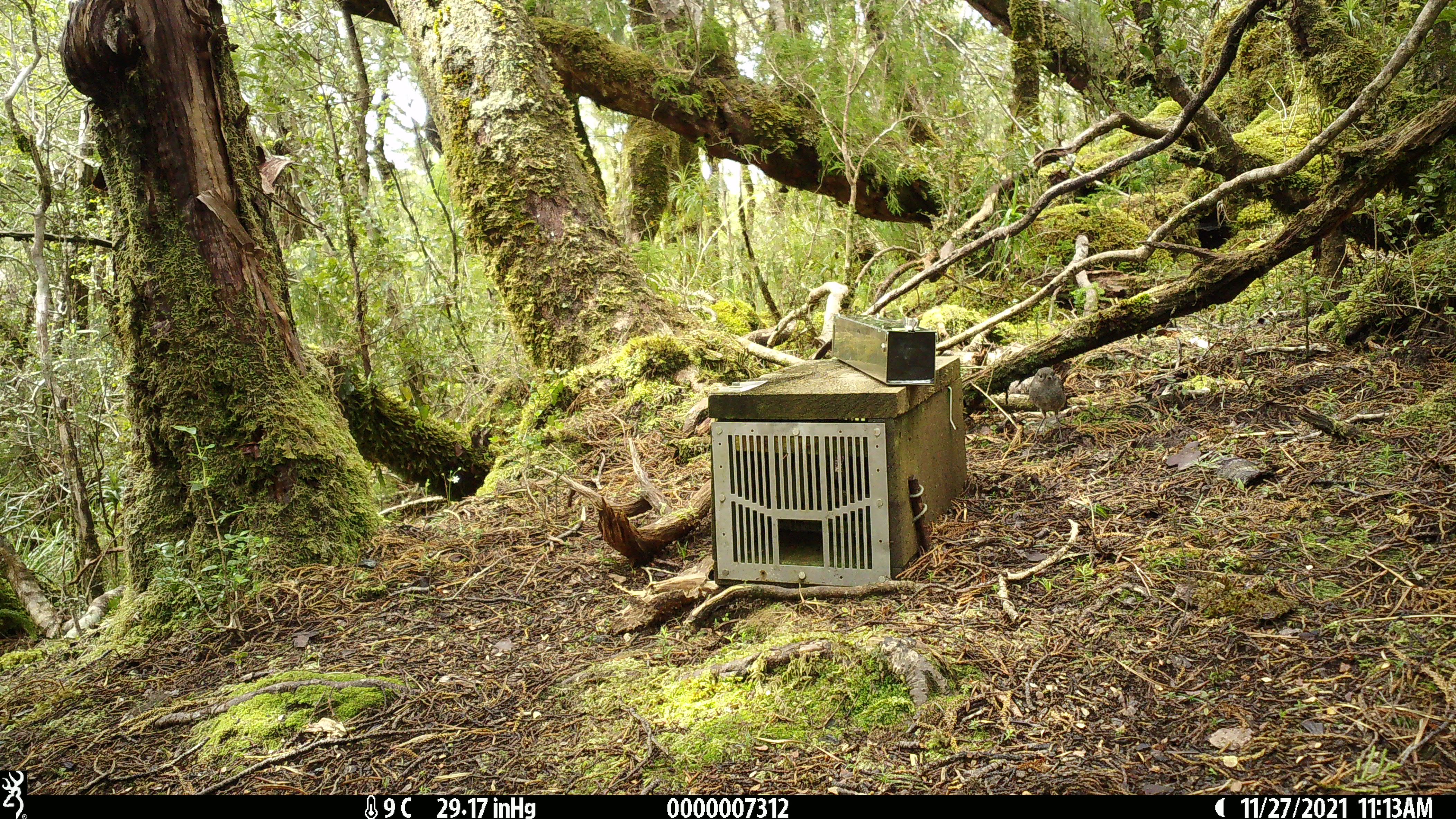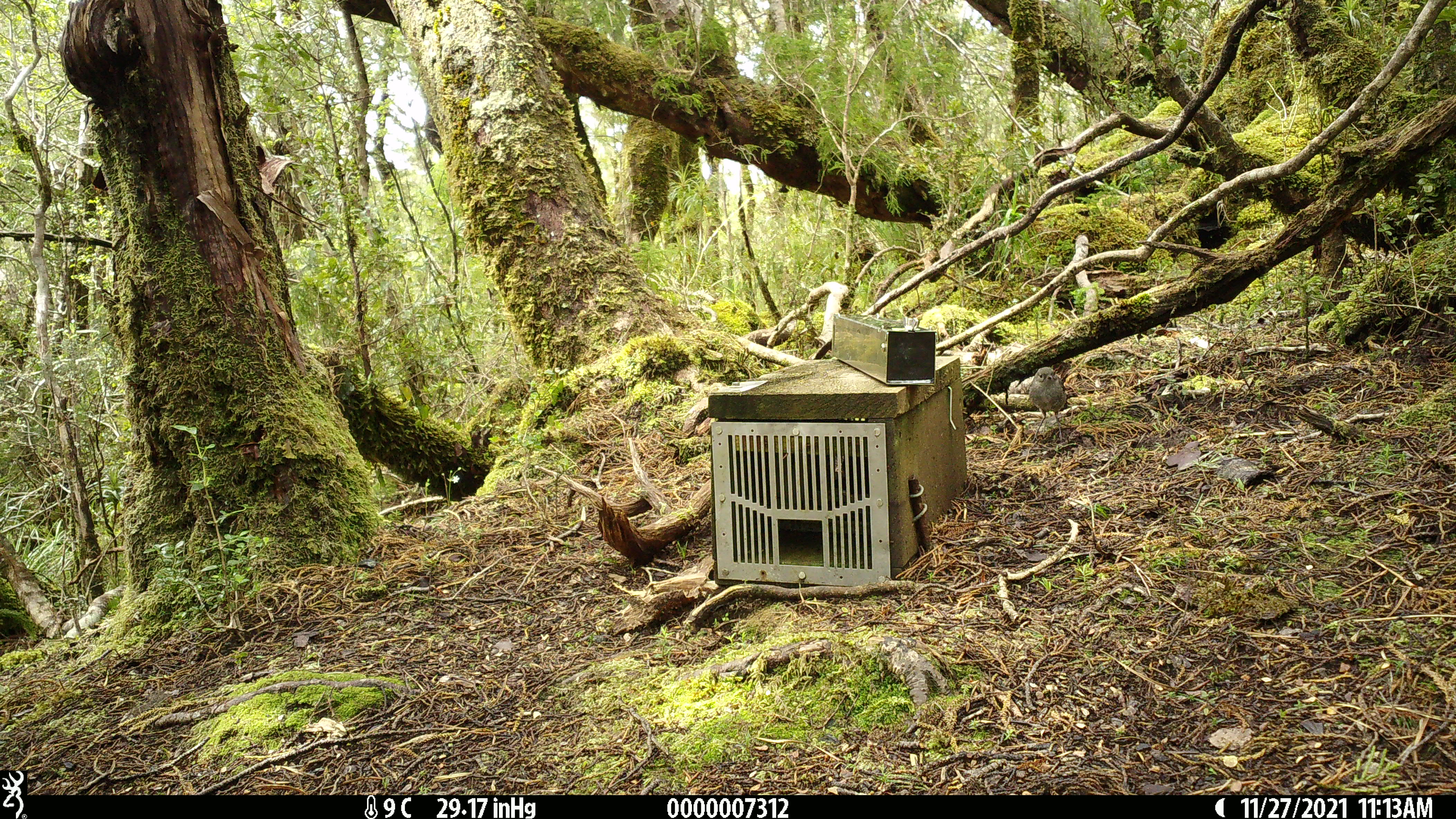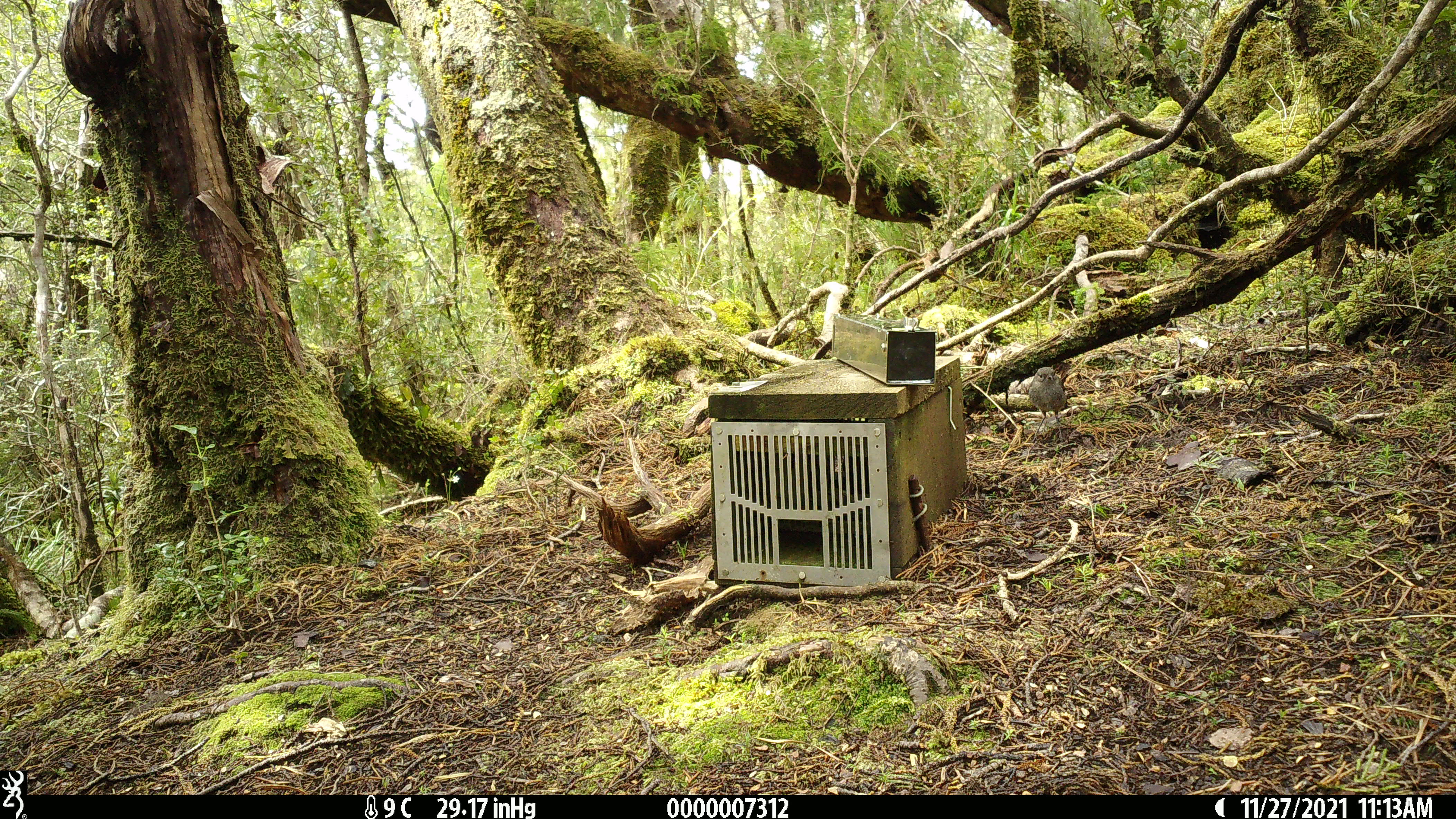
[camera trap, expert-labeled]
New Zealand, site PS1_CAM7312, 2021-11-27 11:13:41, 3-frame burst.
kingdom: Animalia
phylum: Chordata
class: Aves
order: Passeriformes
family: Petroicidae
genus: Petroica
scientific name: Petroica australis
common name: new zealand robin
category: robin